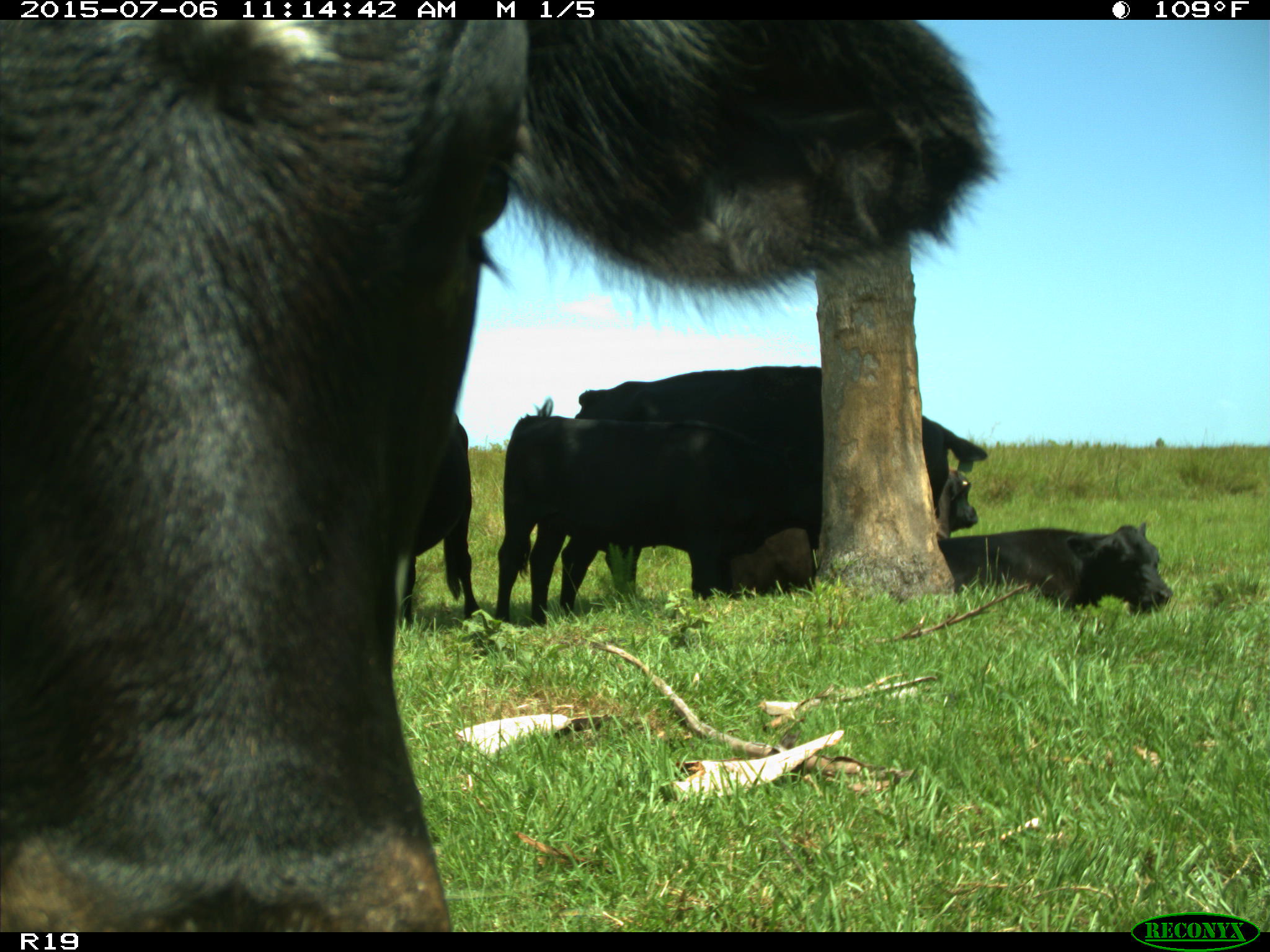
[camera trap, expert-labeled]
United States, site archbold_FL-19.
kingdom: Animalia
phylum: Chordata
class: Mammalia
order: Artiodactyla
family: Bovidae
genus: Bos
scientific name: Bos taurus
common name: domestic cow